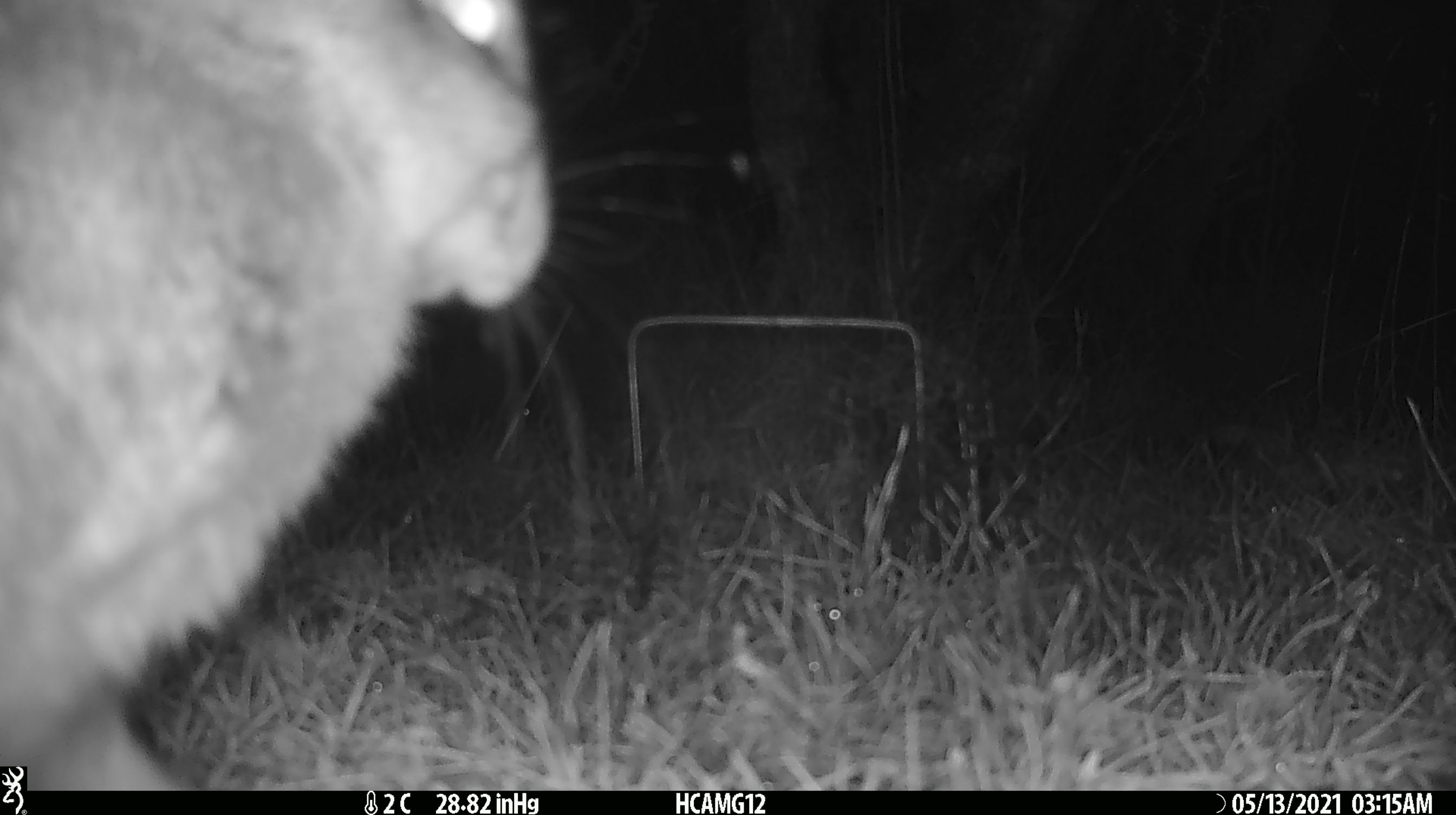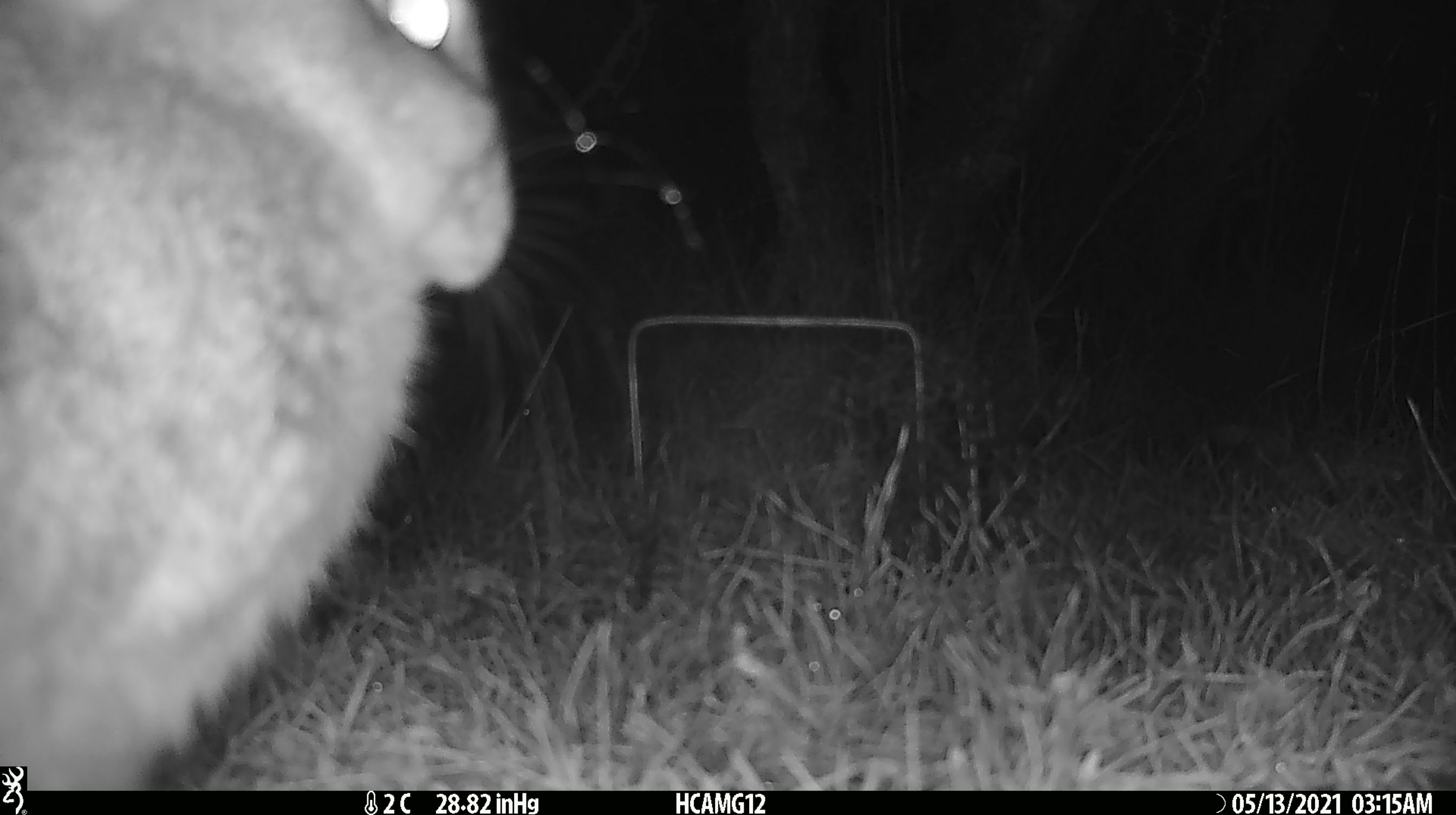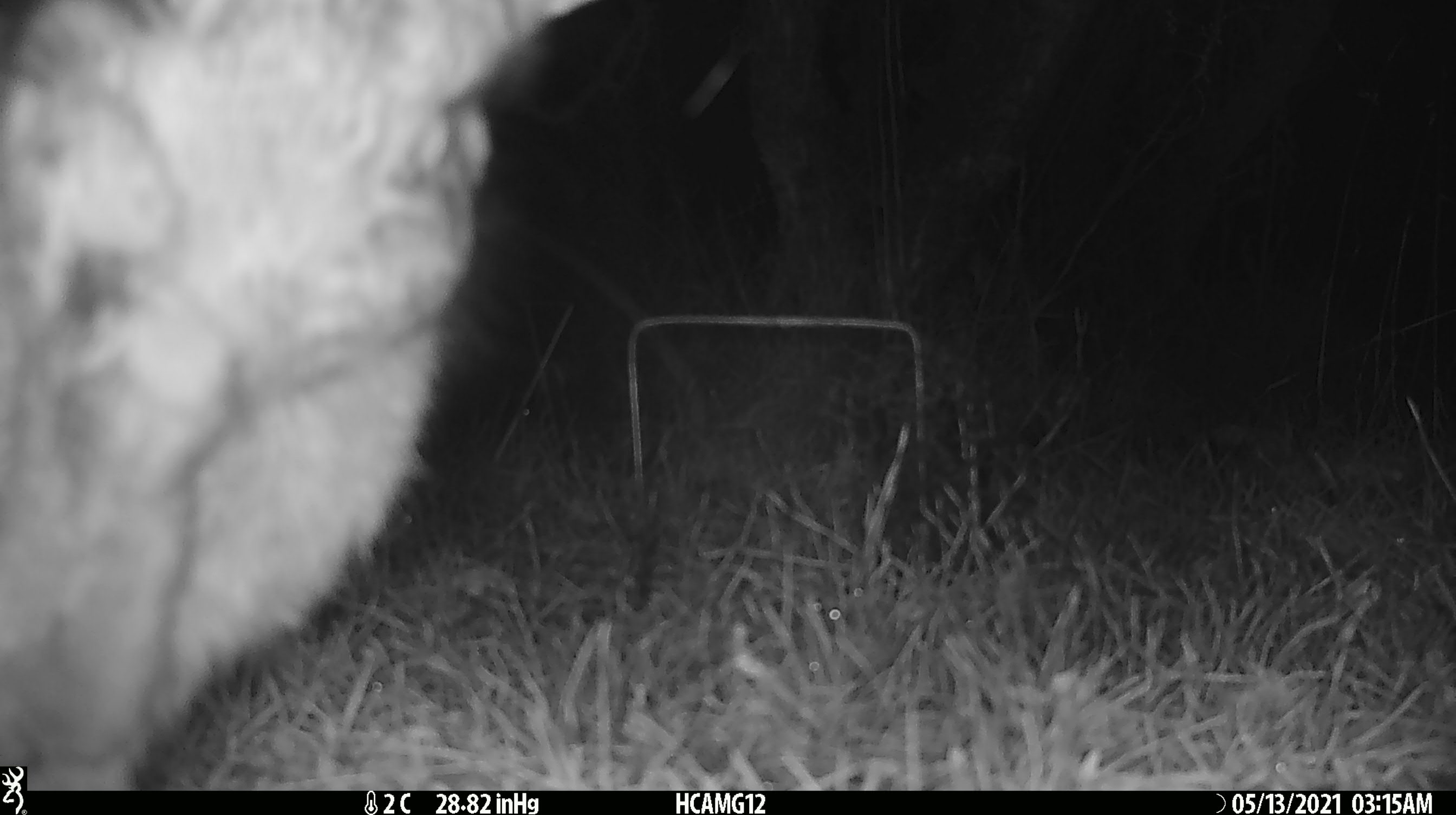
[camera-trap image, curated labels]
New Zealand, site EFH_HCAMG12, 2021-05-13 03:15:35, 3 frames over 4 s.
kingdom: Animalia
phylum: Chordata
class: Mammalia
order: Lagomorpha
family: Leporidae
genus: Oryctolagus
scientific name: Oryctolagus cuniculus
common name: european rabbit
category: rabbit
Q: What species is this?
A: Rabbit (european rabbit) (Oryctolagus cuniculus).